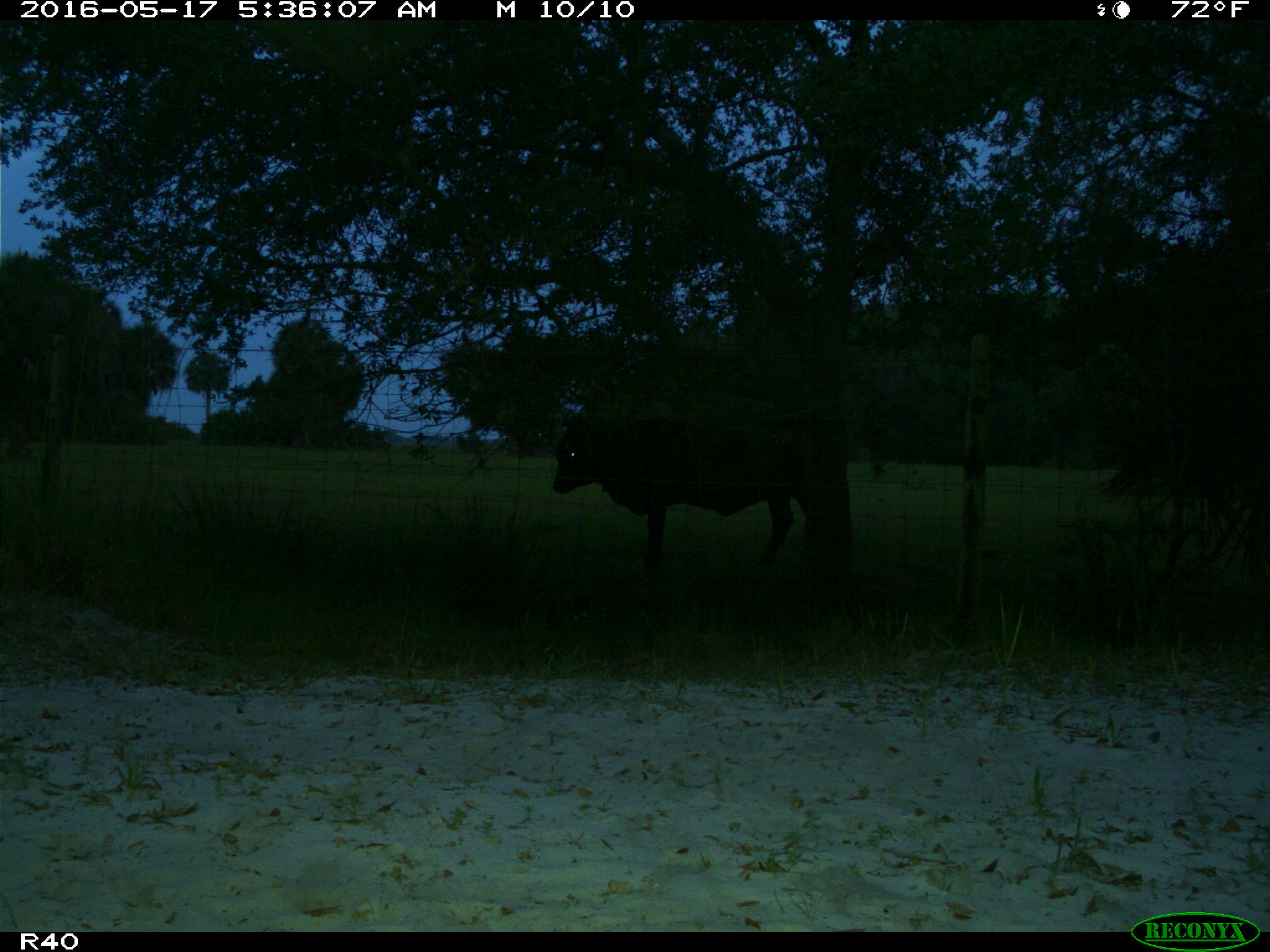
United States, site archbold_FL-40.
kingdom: Animalia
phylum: Chordata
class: Mammalia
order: Artiodactyla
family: Bovidae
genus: Bos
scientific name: Bos taurus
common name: domestic cow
Bos taurus (domestic cow).